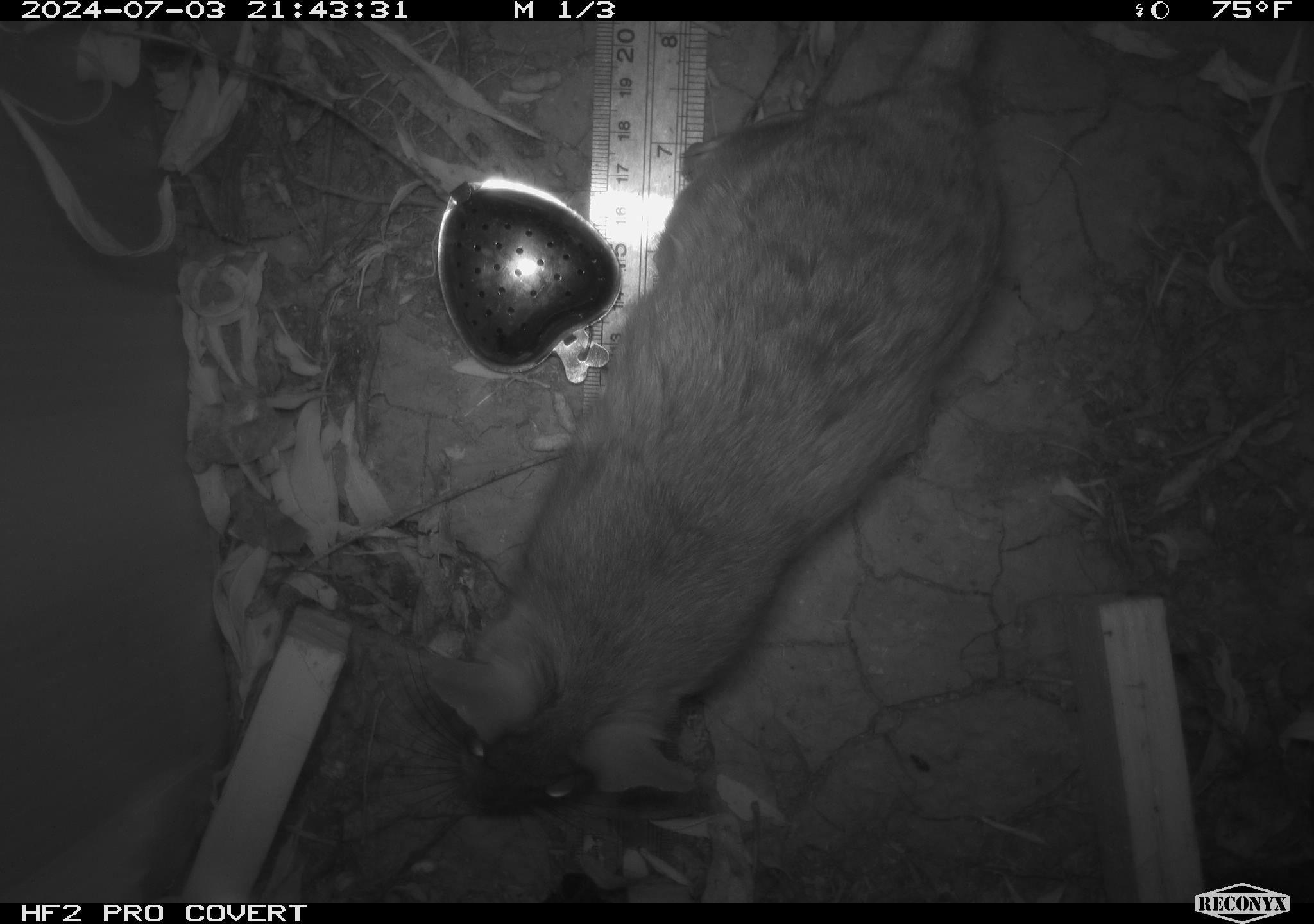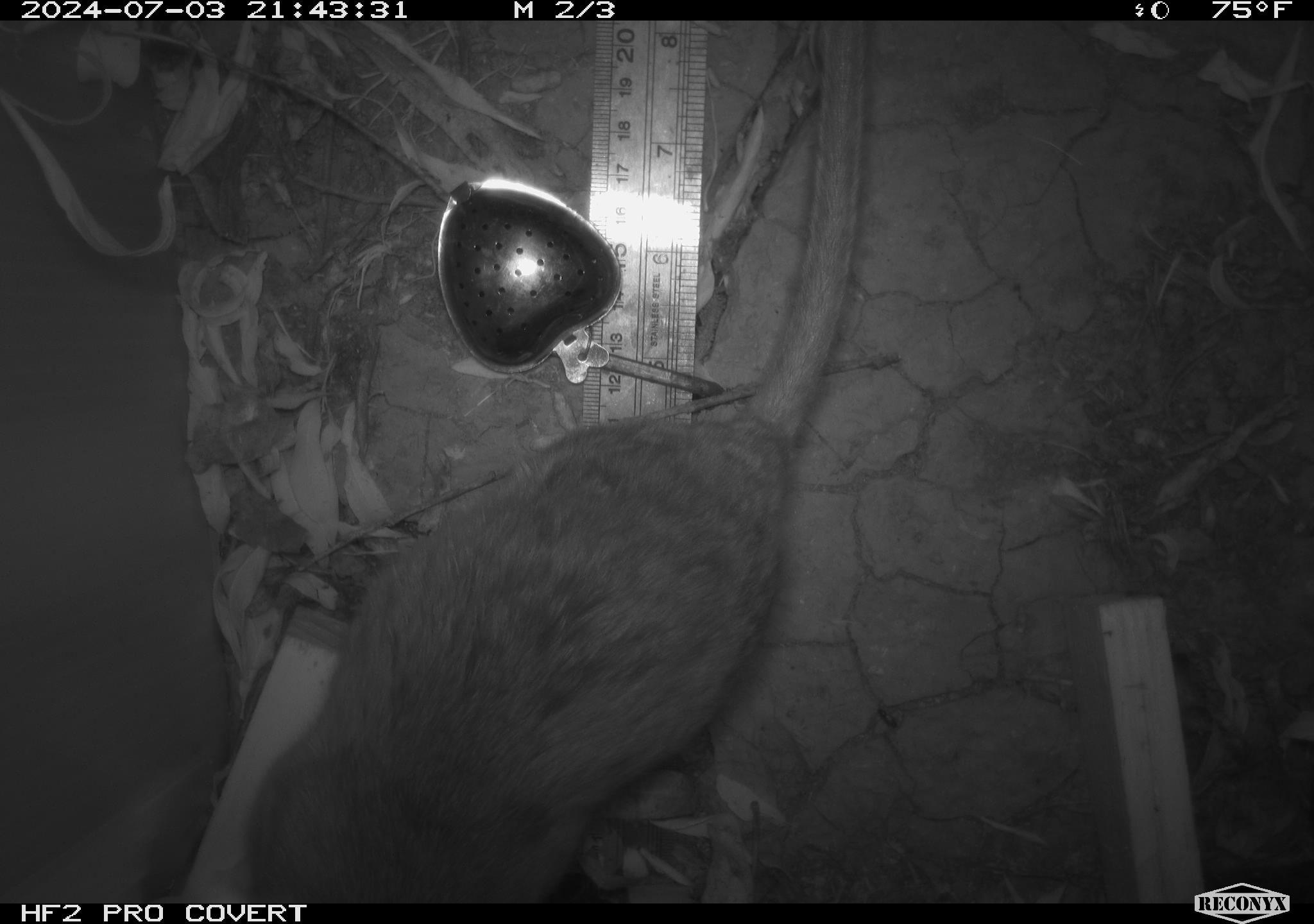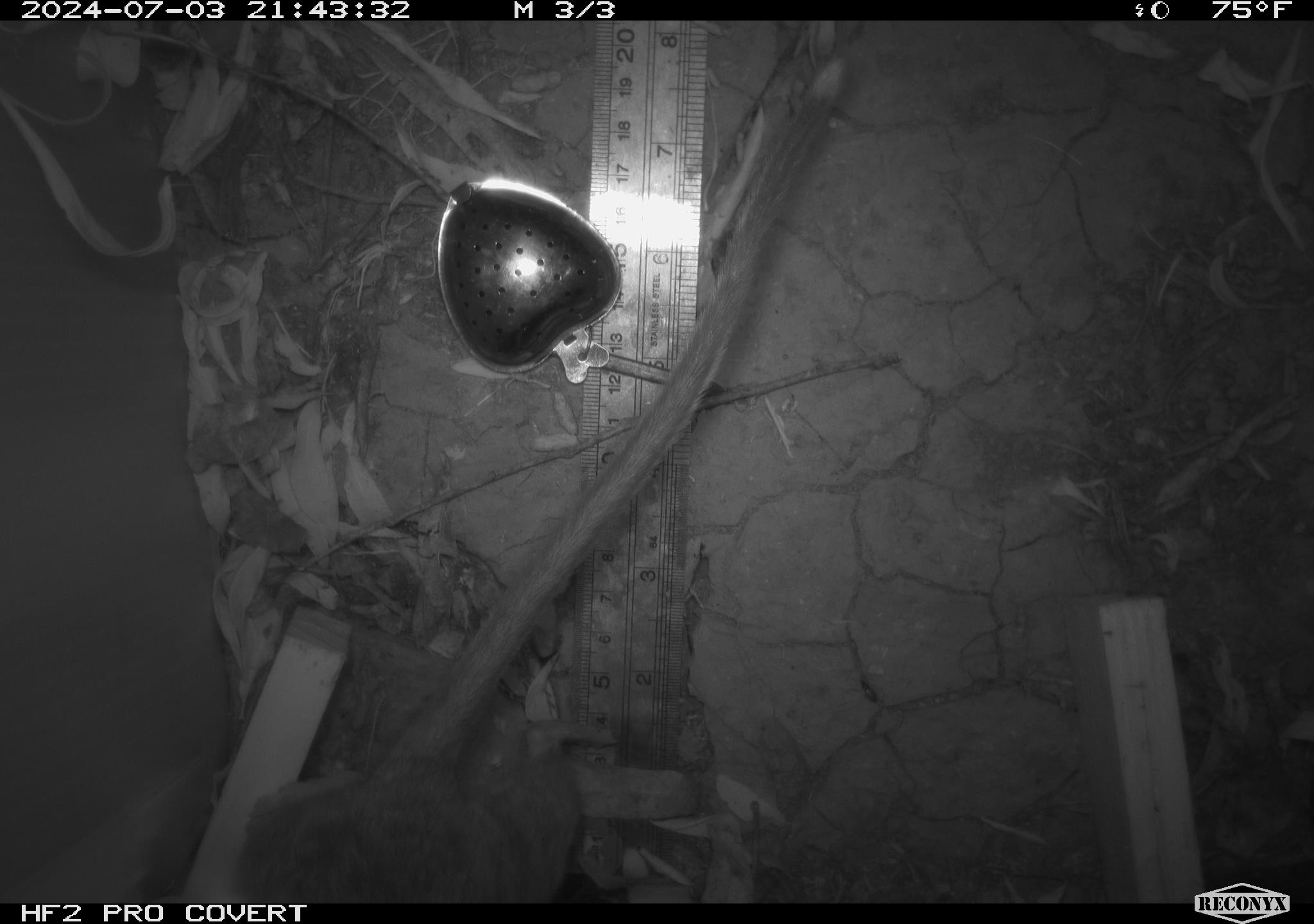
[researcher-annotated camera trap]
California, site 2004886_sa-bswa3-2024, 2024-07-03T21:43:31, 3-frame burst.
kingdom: Animalia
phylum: Chordata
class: Mammalia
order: Rodentia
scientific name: Rodentia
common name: woodrat or rat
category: woodrat or rat species